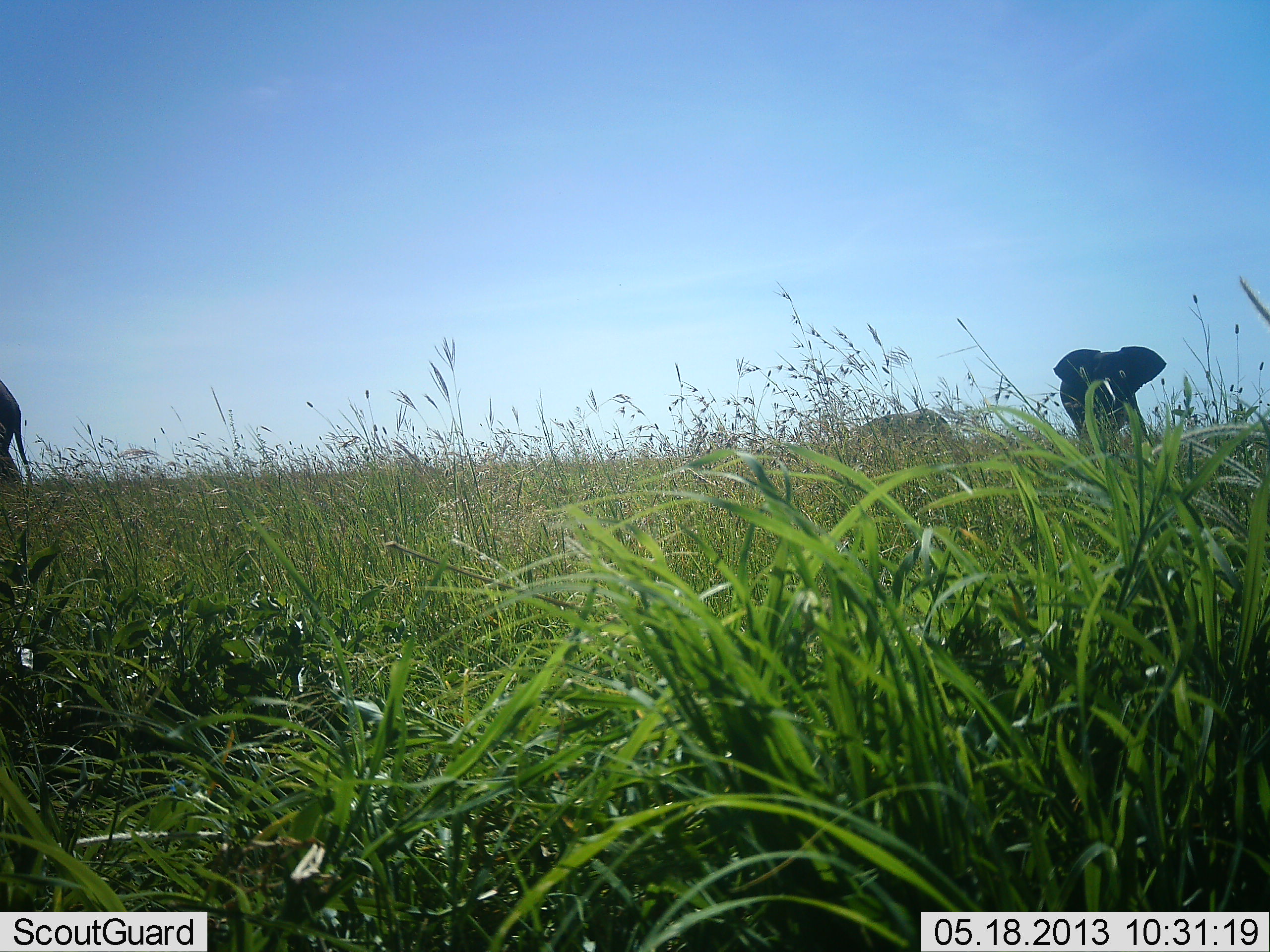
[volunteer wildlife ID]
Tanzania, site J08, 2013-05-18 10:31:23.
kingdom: Animalia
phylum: Chordata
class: Mammalia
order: Proboscidea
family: Elephantidae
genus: Loxodonta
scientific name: Loxodonta africana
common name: african bush elephant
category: elephant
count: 2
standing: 59%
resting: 0%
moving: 47%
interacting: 0%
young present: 0%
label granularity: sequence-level